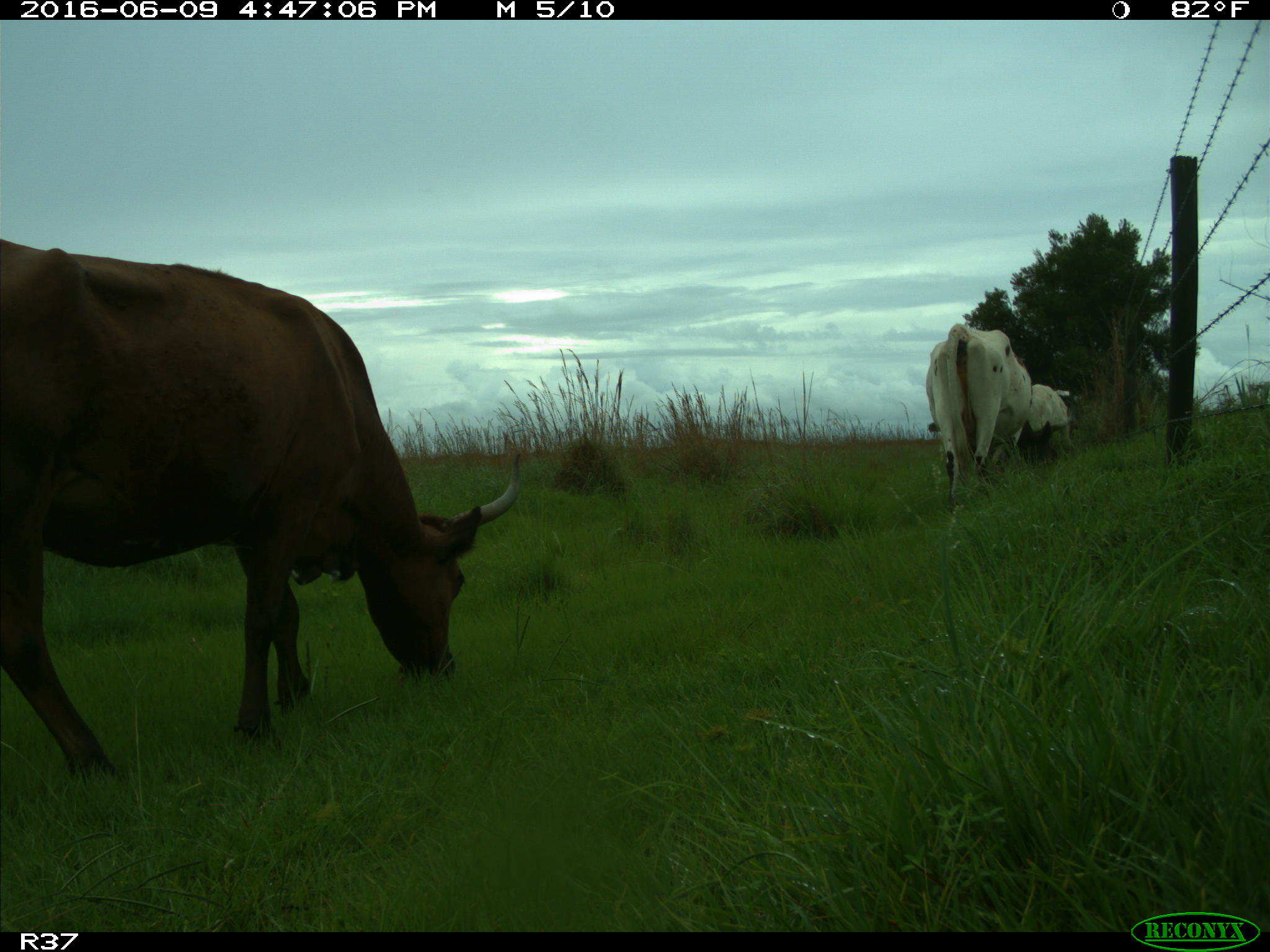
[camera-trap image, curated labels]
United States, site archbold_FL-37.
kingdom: Animalia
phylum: Chordata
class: Mammalia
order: Artiodactyla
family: Bovidae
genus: Bos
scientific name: Bos taurus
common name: domestic cow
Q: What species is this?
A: Bos taurus (domestic cow).